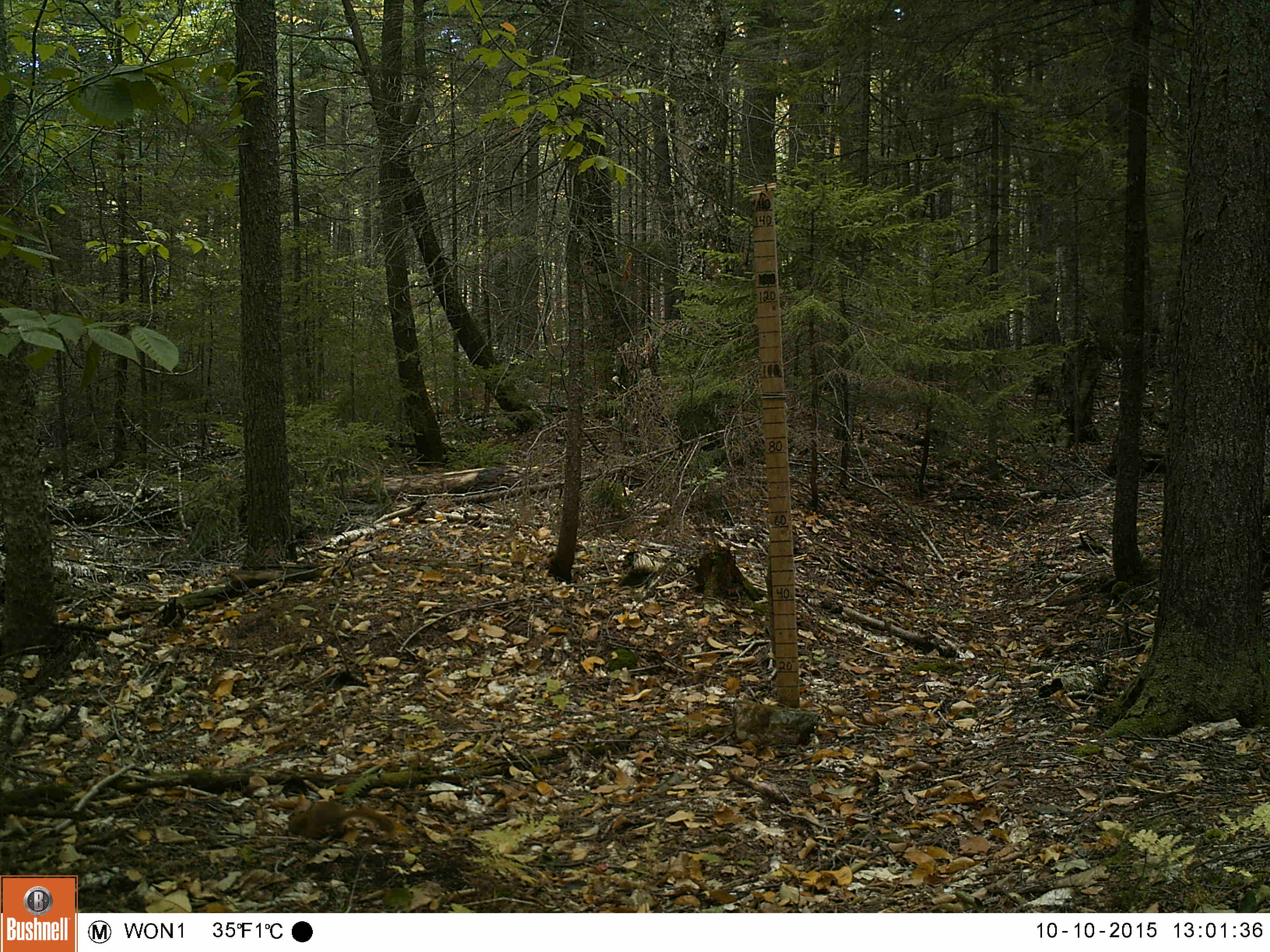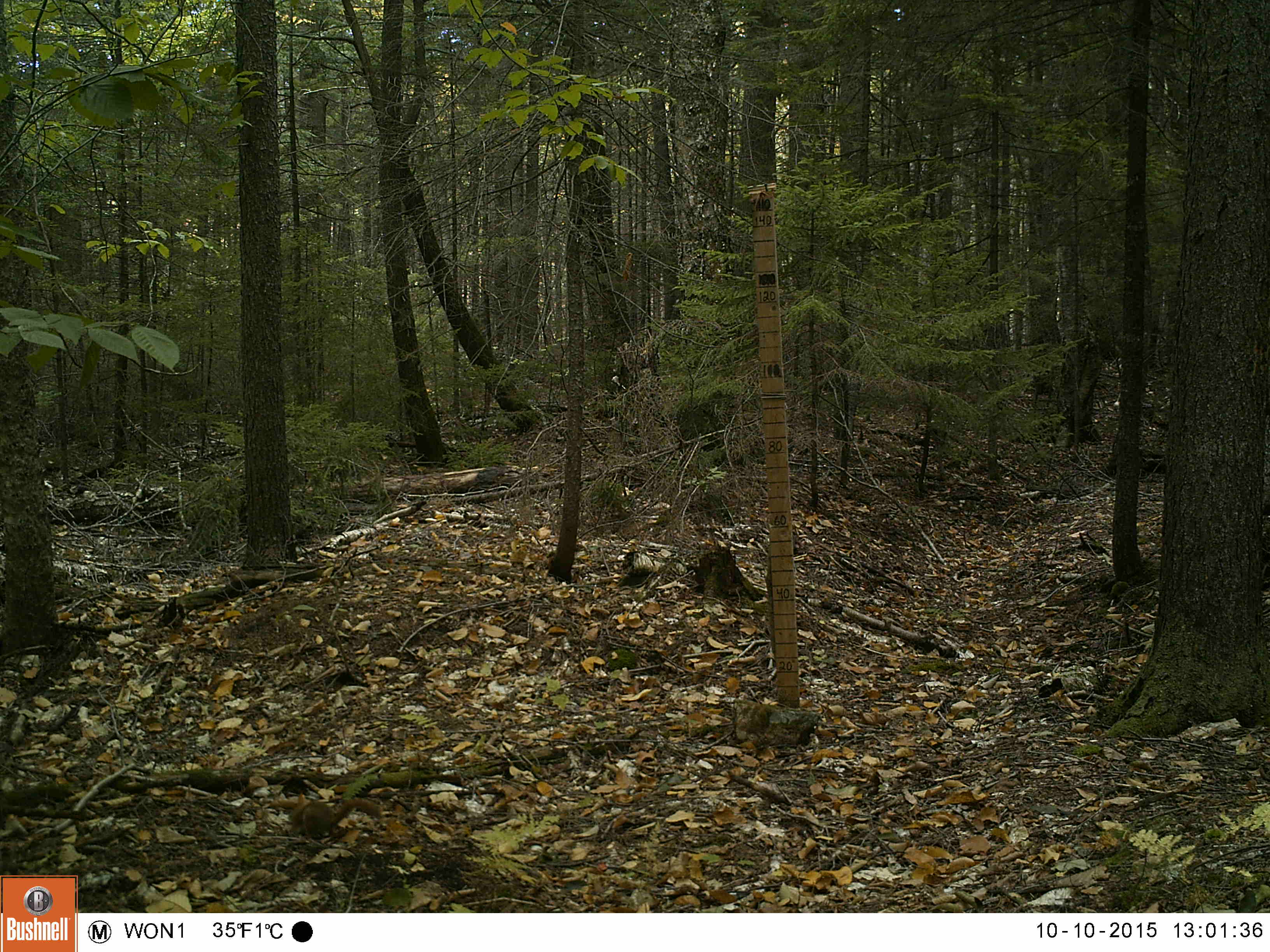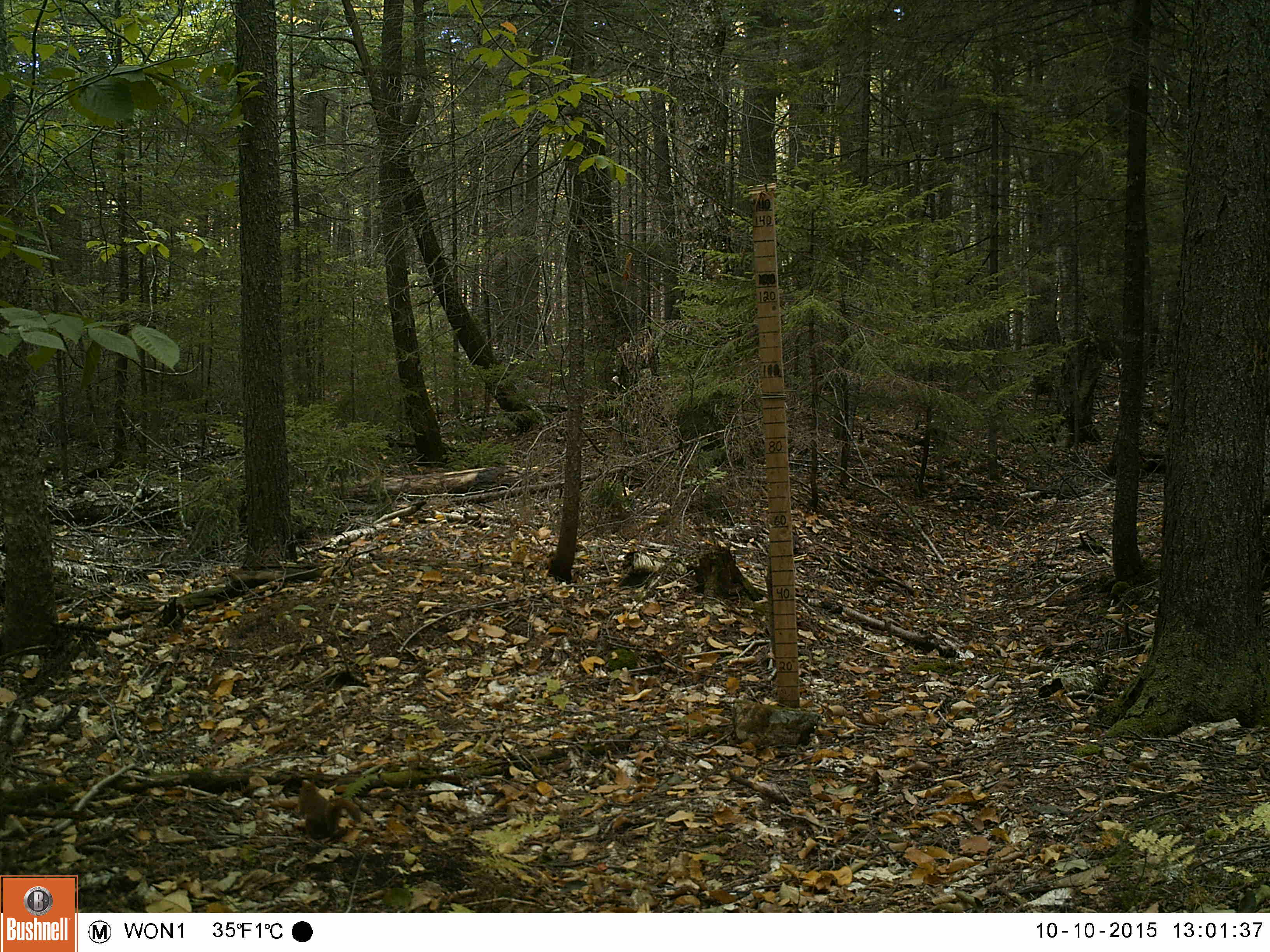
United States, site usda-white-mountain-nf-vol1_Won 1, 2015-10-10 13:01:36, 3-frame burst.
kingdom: Animalia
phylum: Chordata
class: Mammalia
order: Rodentia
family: Sciuridae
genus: Tamiasciurus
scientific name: Tamiasciurus hudsonicus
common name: red squirrel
Red squirrel (Tamiasciurus hudsonicus).